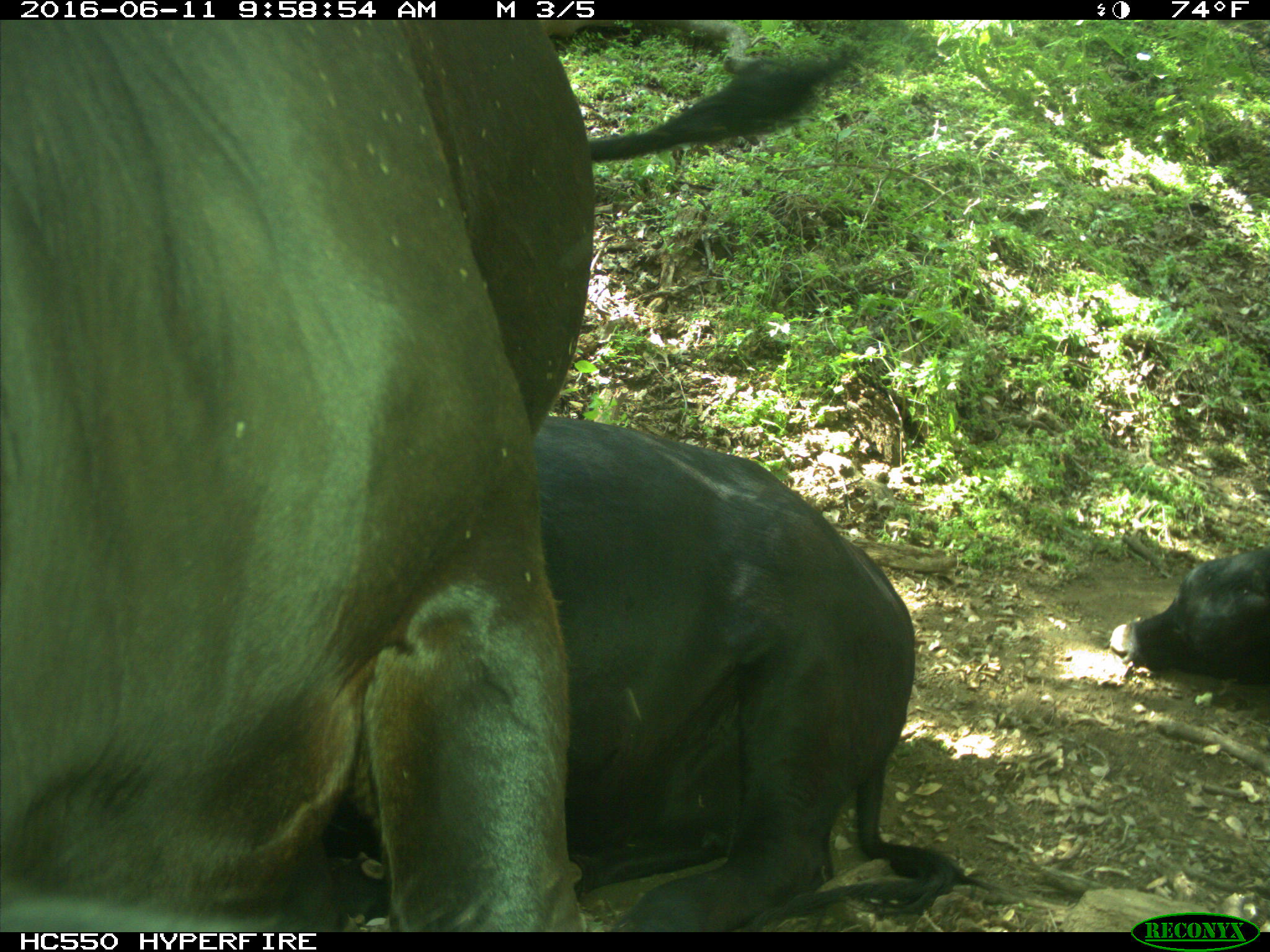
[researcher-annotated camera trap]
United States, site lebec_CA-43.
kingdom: Animalia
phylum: Chordata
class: Mammalia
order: Artiodactyla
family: Bovidae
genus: Bos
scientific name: Bos taurus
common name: domestic cow